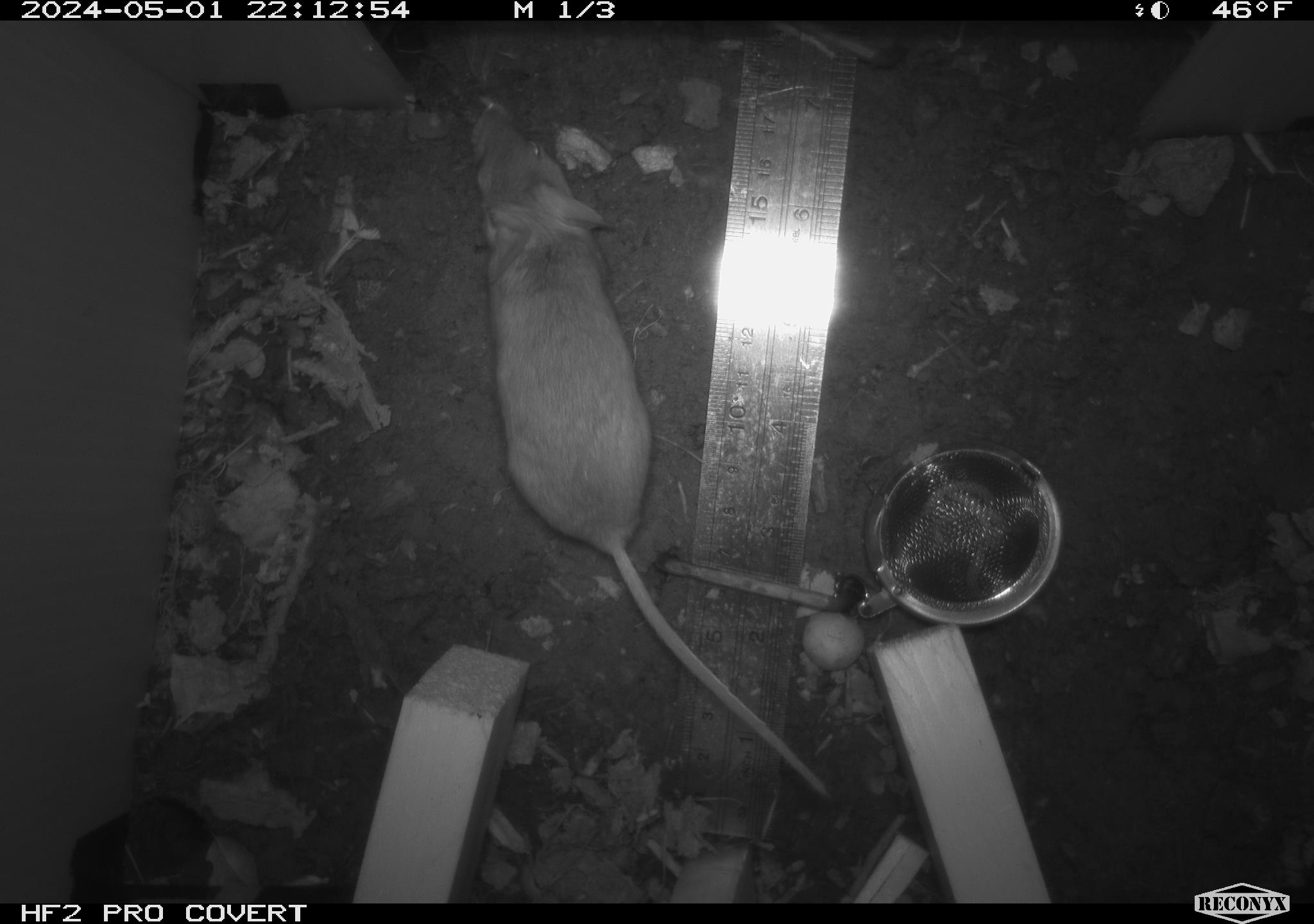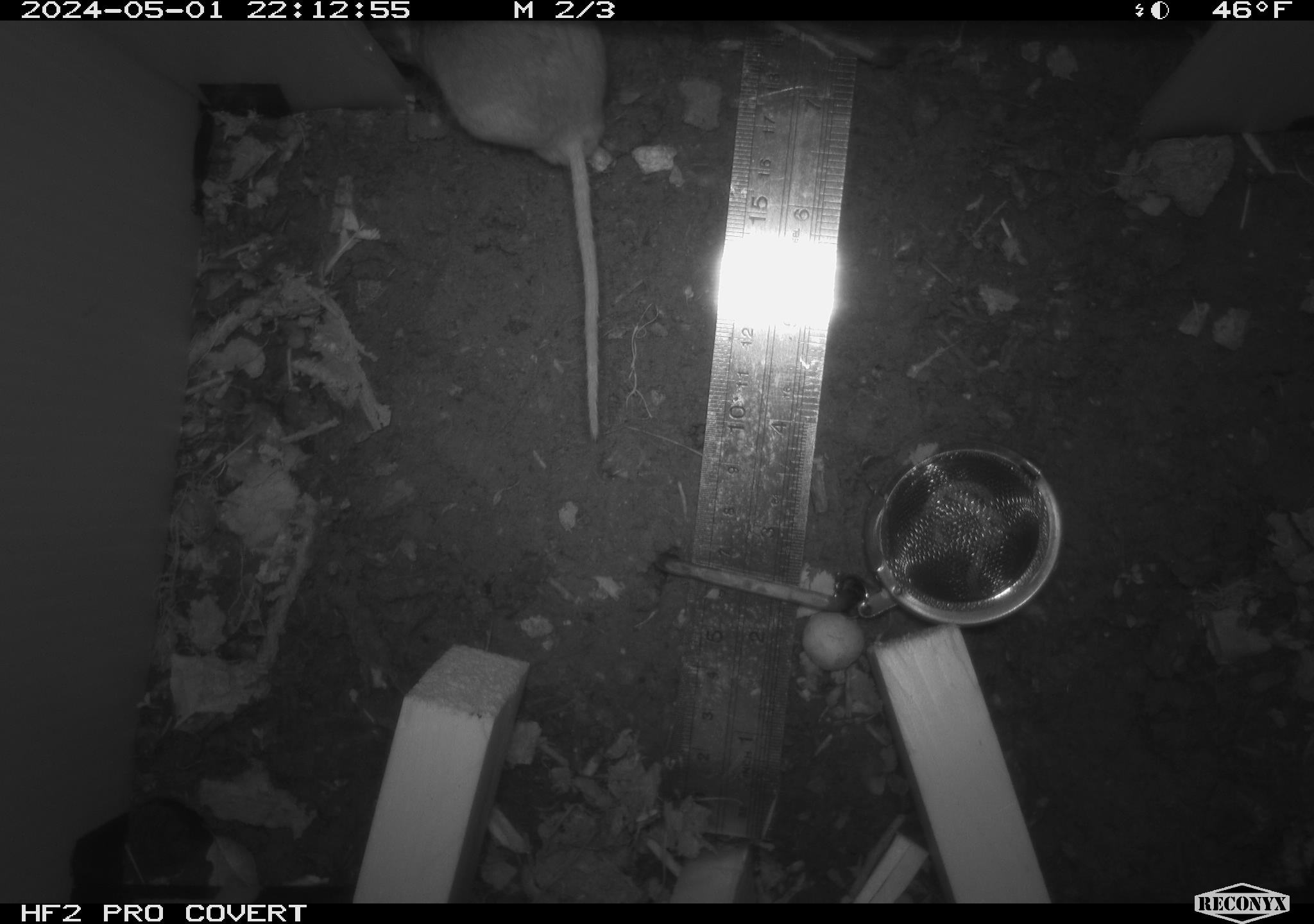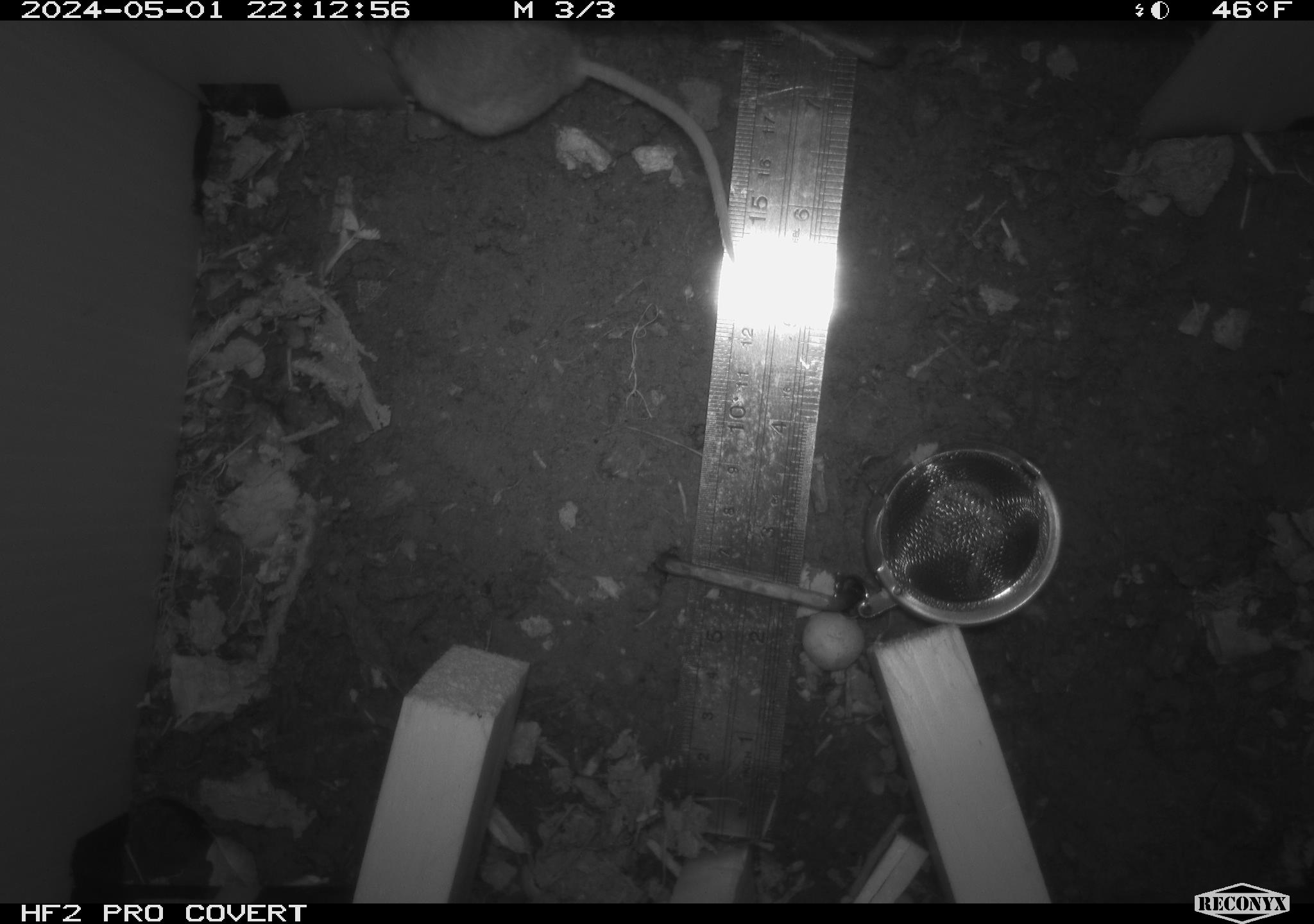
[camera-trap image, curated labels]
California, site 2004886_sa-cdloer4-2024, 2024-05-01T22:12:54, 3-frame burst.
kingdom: Animalia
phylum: Chordata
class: Mammalia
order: Rodentia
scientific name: Rodentia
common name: mouse species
Mouse species (Rodentia).